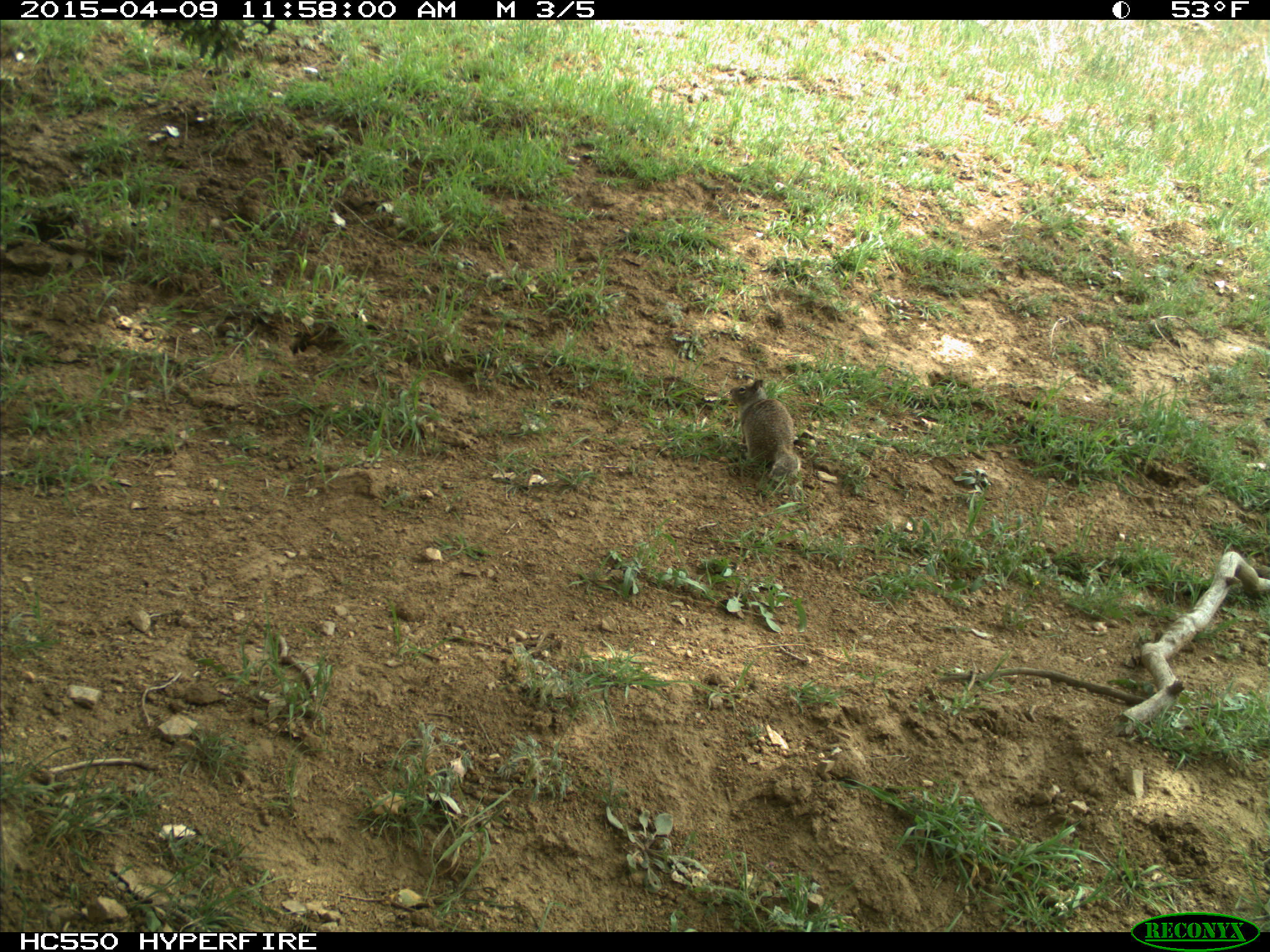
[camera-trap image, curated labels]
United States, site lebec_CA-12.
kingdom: Animalia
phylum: Chordata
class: Mammalia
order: Rodentia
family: Sciuridae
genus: Otospermophilus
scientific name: Otospermophilus beecheyi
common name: california ground squirrel